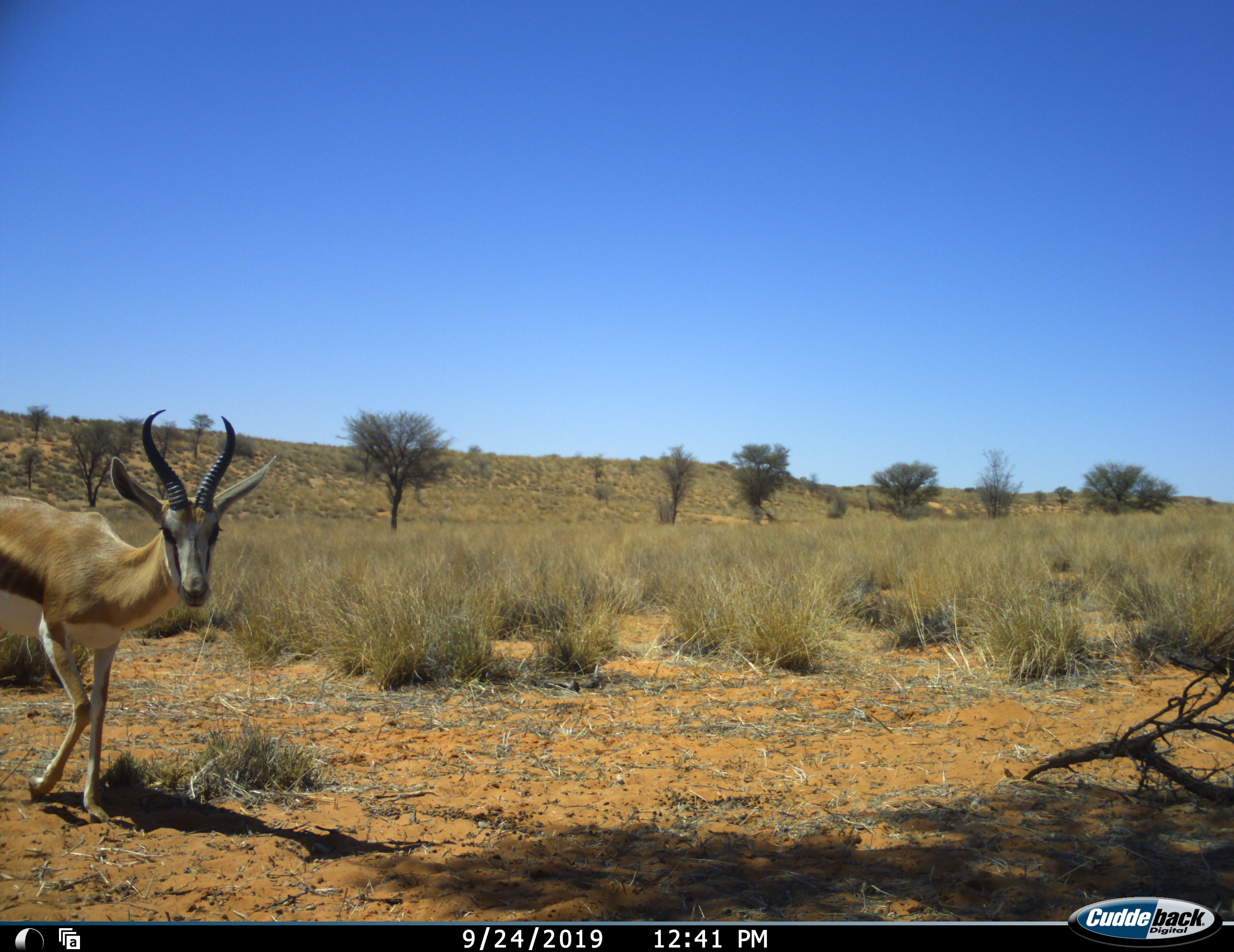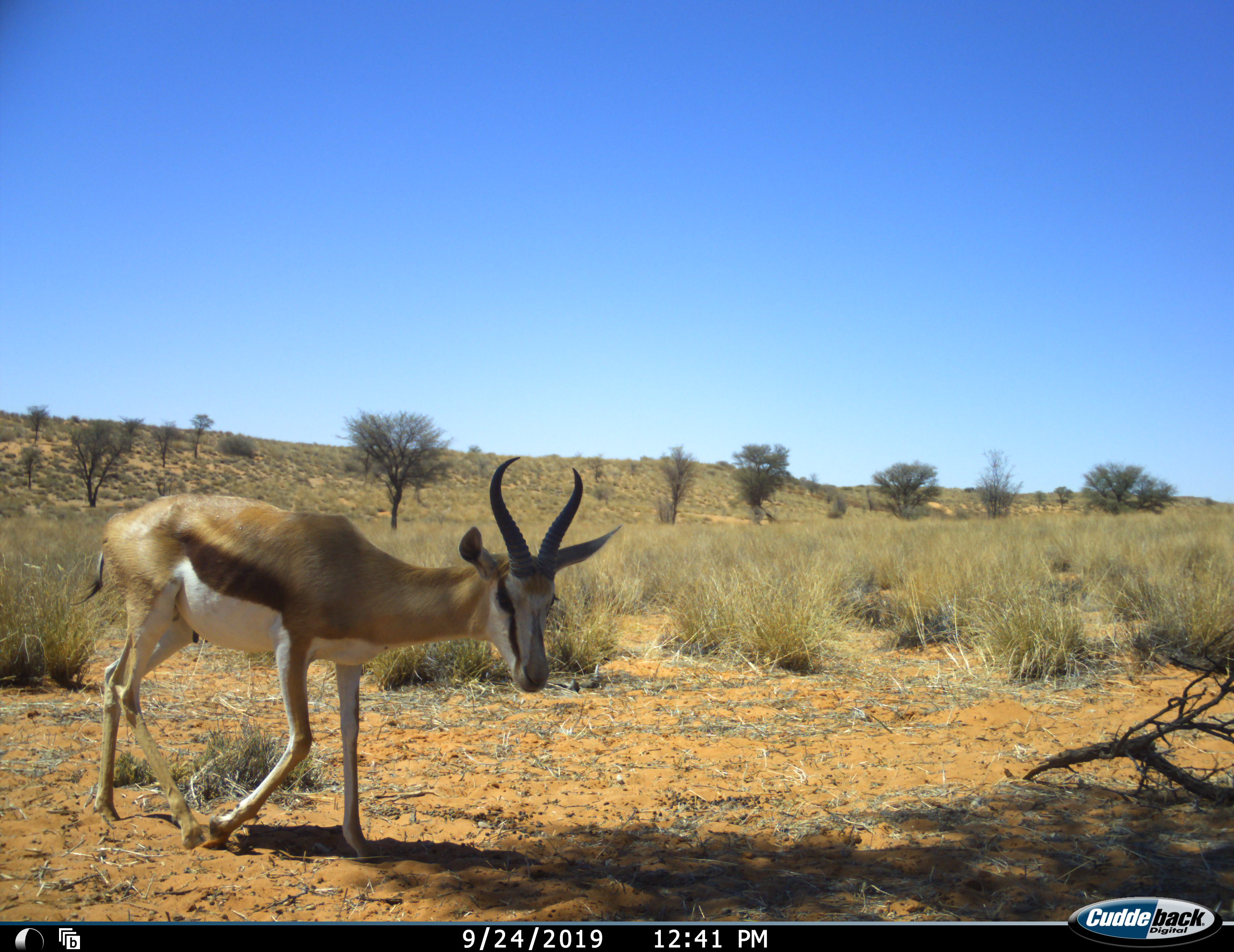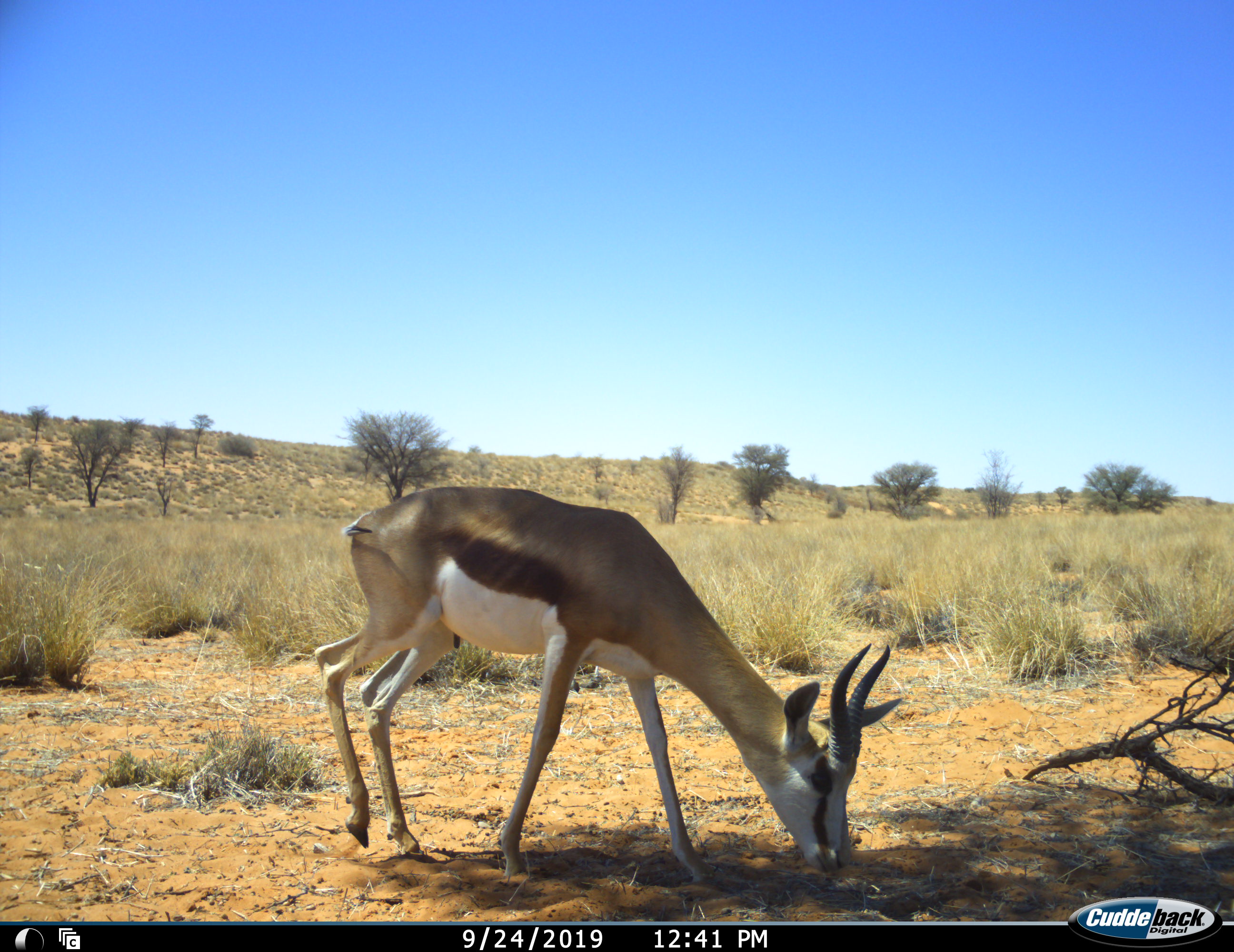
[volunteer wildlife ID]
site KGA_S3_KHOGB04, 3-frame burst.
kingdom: Animalia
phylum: Chordata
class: Mammalia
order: Artiodactyla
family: Bovidae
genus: Antidorcas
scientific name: Antidorcas marsupialis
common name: springbok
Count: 1.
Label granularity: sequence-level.